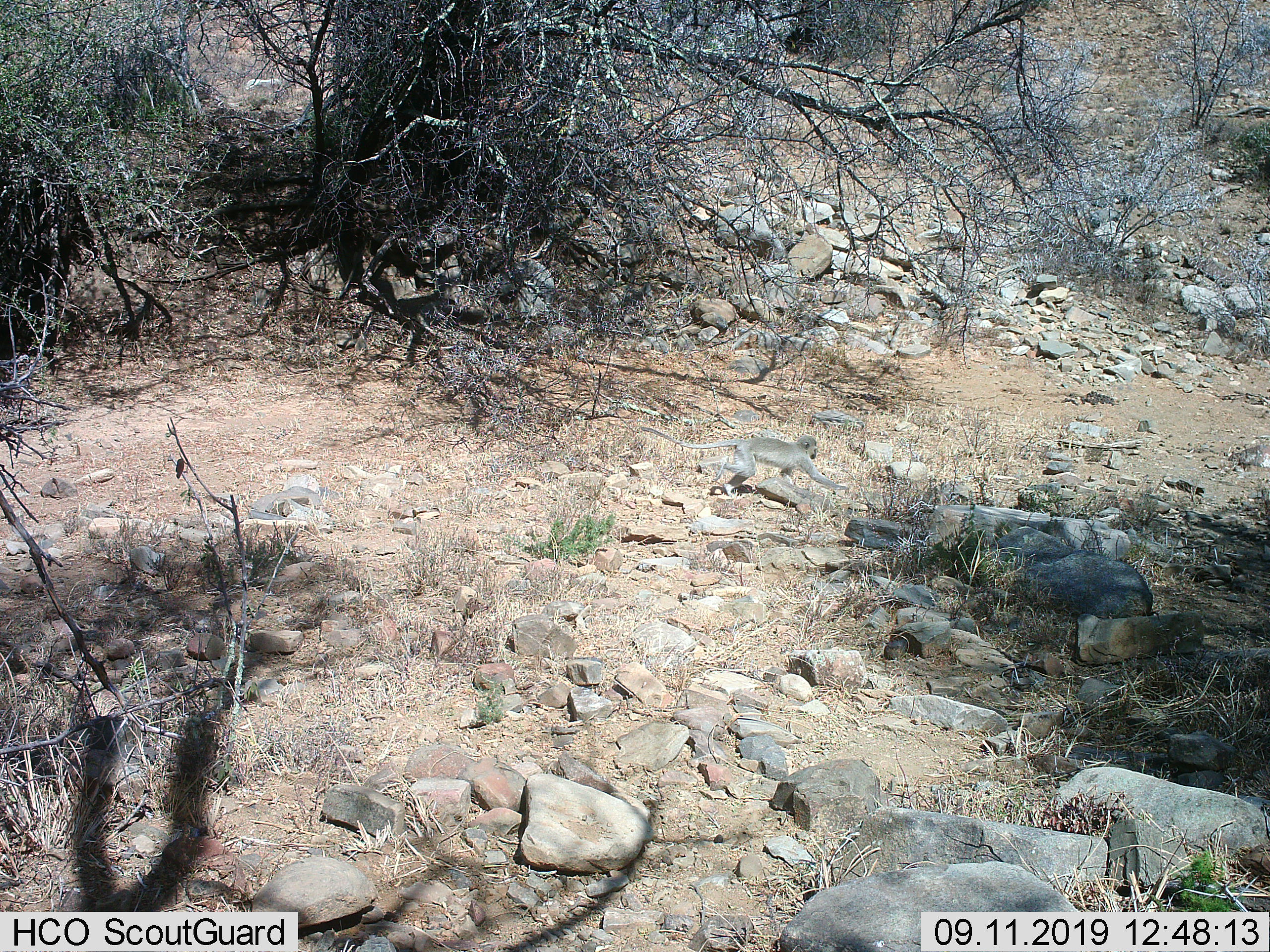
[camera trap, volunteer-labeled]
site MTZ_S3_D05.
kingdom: Animalia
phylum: Chordata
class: Mammalia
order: Primates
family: Cercopithecidae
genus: Chlorocebus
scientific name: Chlorocebus pygerythrus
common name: vervet monkey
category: monkeyvervet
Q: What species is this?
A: Monkeyvervet (vervet monkey) (Chlorocebus pygerythrus).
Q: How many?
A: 1.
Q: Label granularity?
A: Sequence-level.